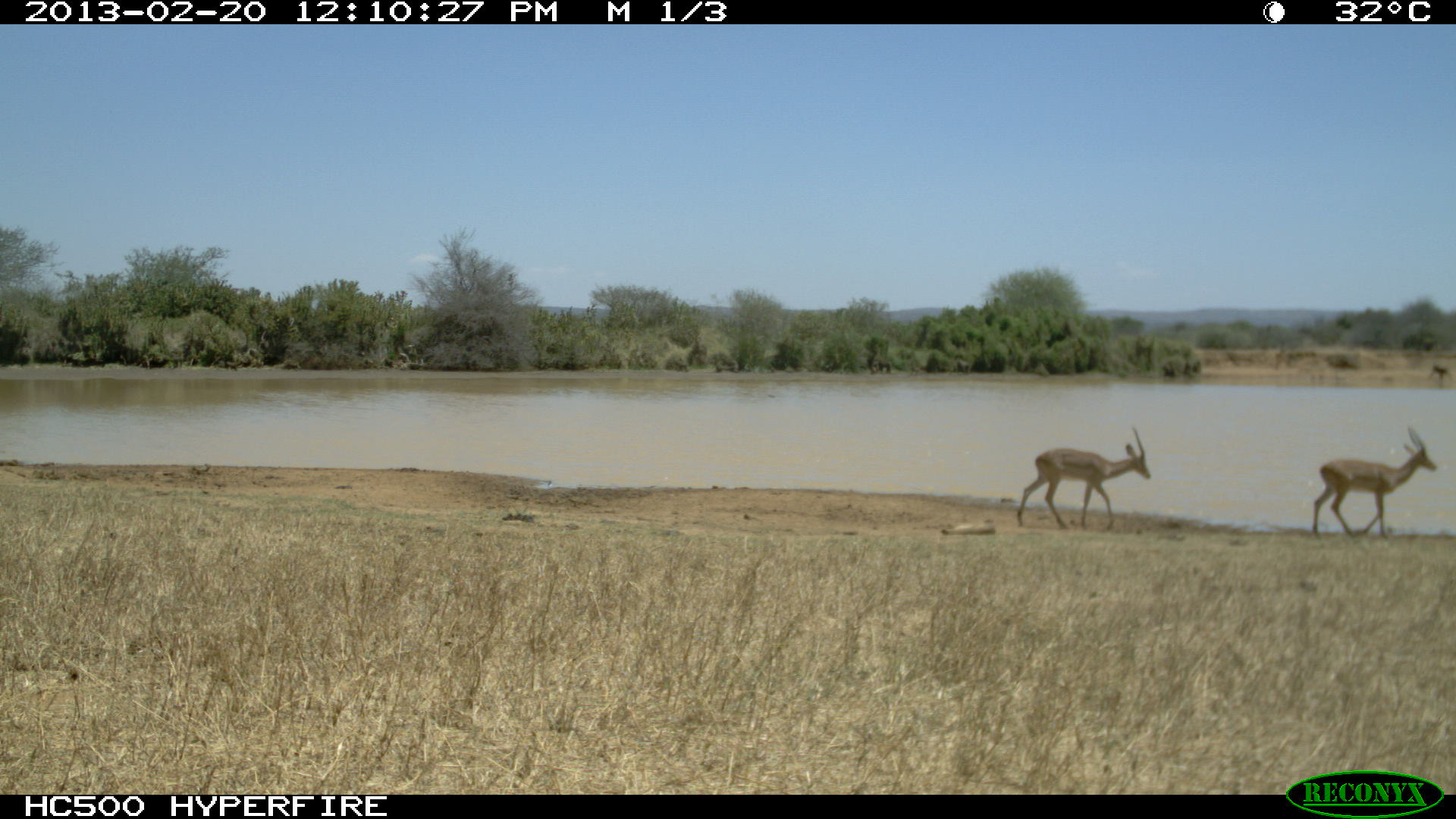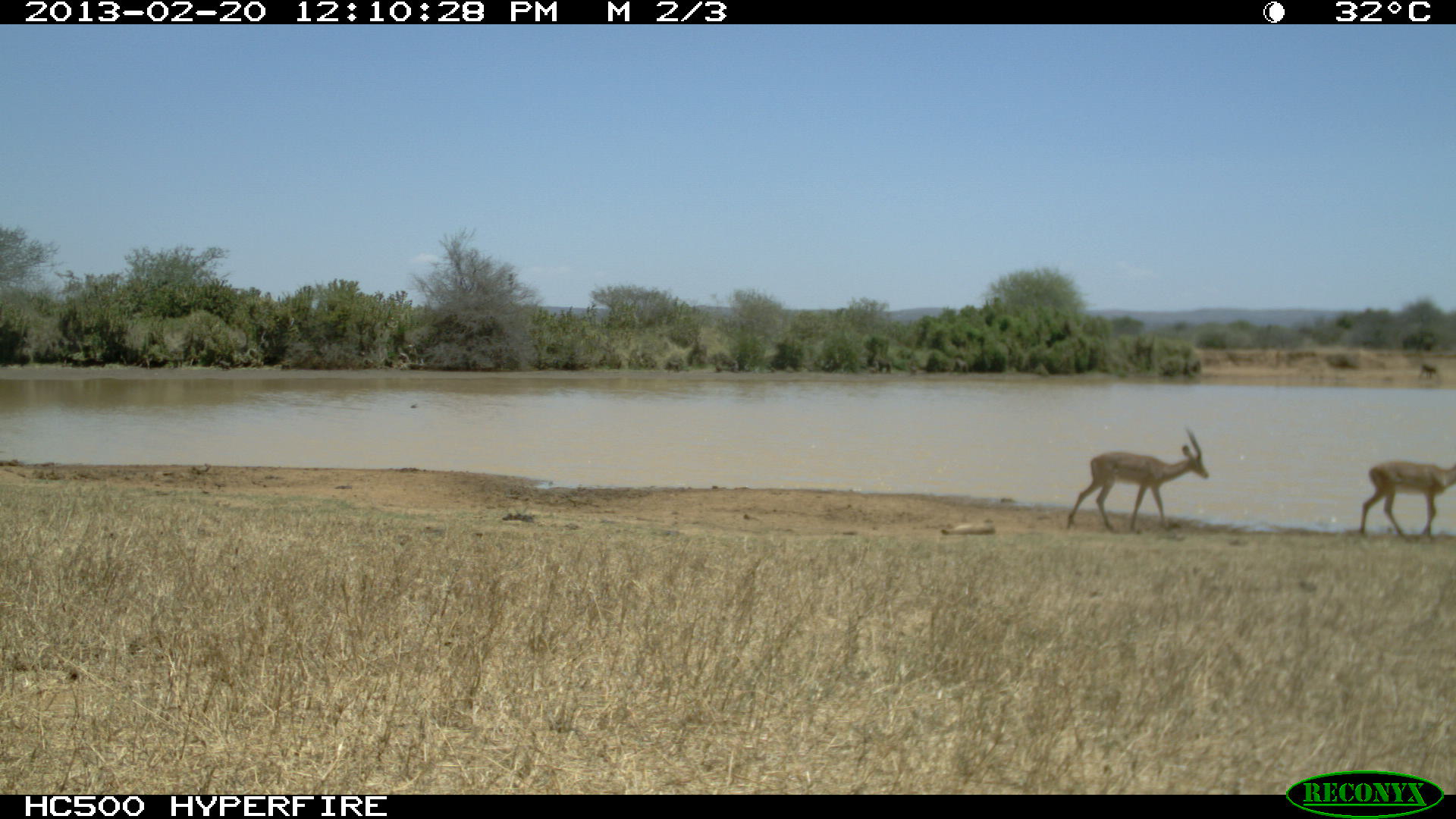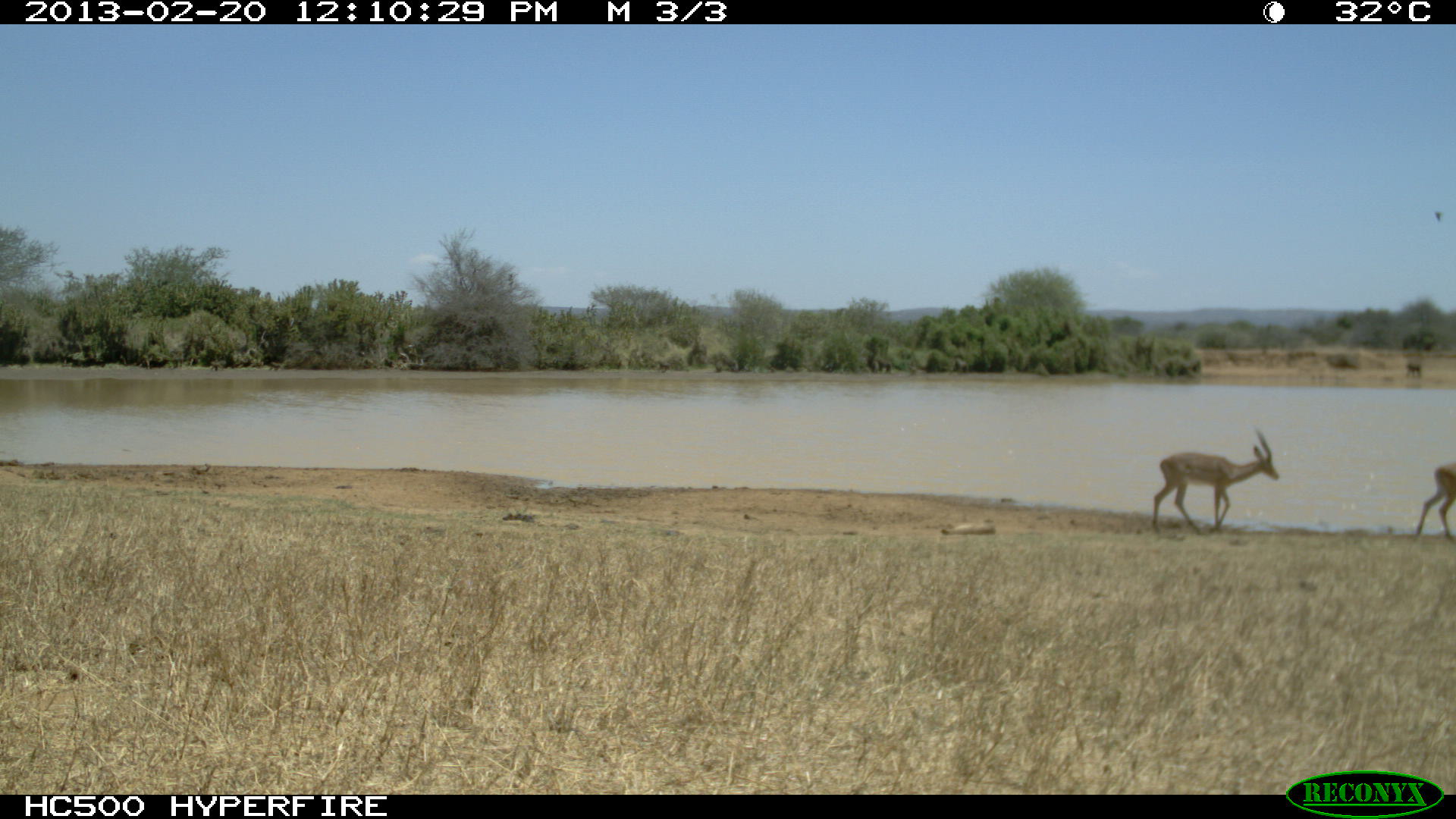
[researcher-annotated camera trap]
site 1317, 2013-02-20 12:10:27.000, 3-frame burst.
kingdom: Animalia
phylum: Chordata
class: Mammalia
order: Artiodactyla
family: Bovidae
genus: Aepyceros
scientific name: Aepyceros melampus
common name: impala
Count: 1.